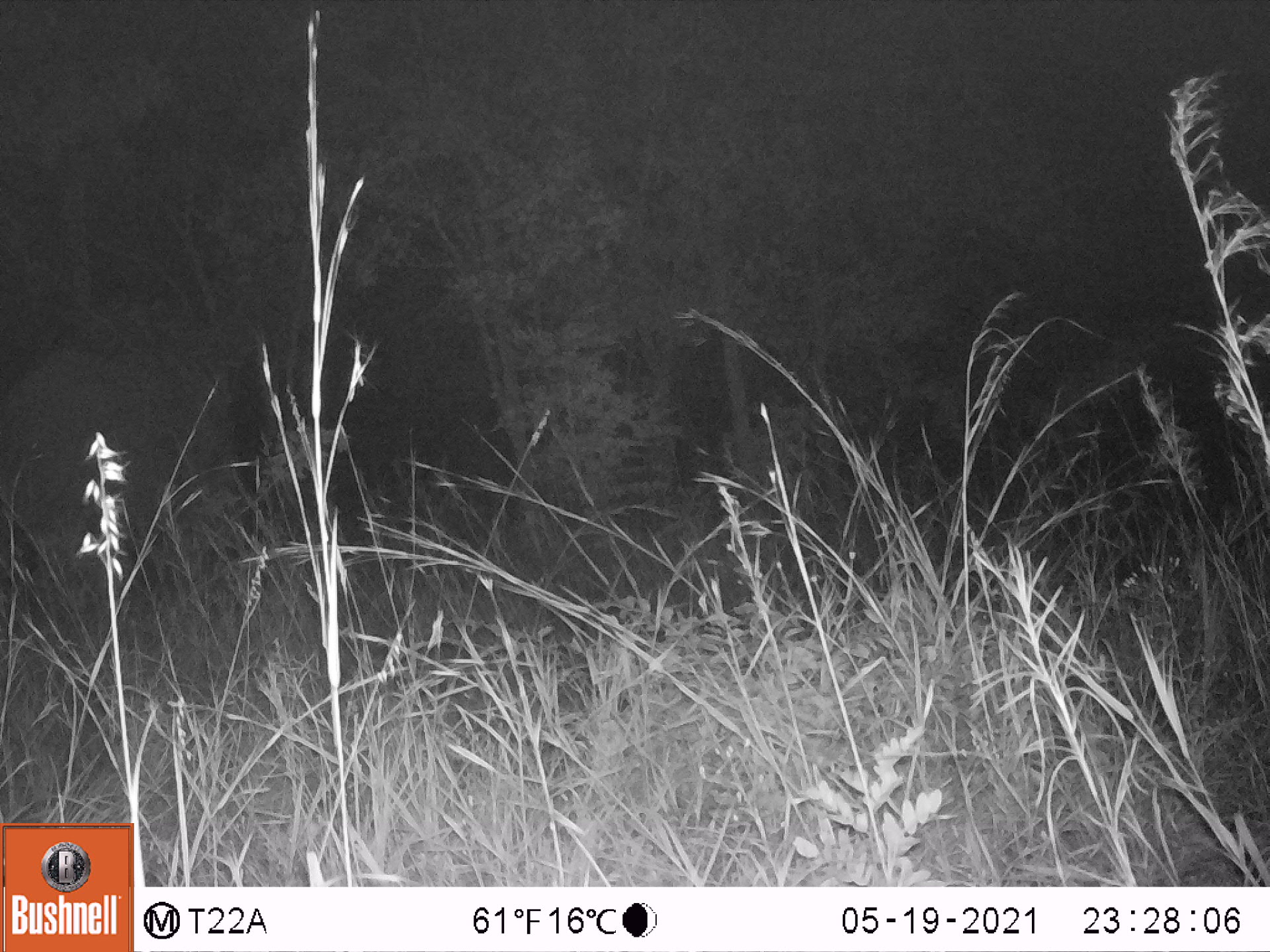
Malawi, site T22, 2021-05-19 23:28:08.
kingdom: Animalia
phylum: Chordata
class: Mammalia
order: Proboscidea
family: Elephantidae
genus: Loxodonta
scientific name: Loxodonta africana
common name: african savanna elephant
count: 1